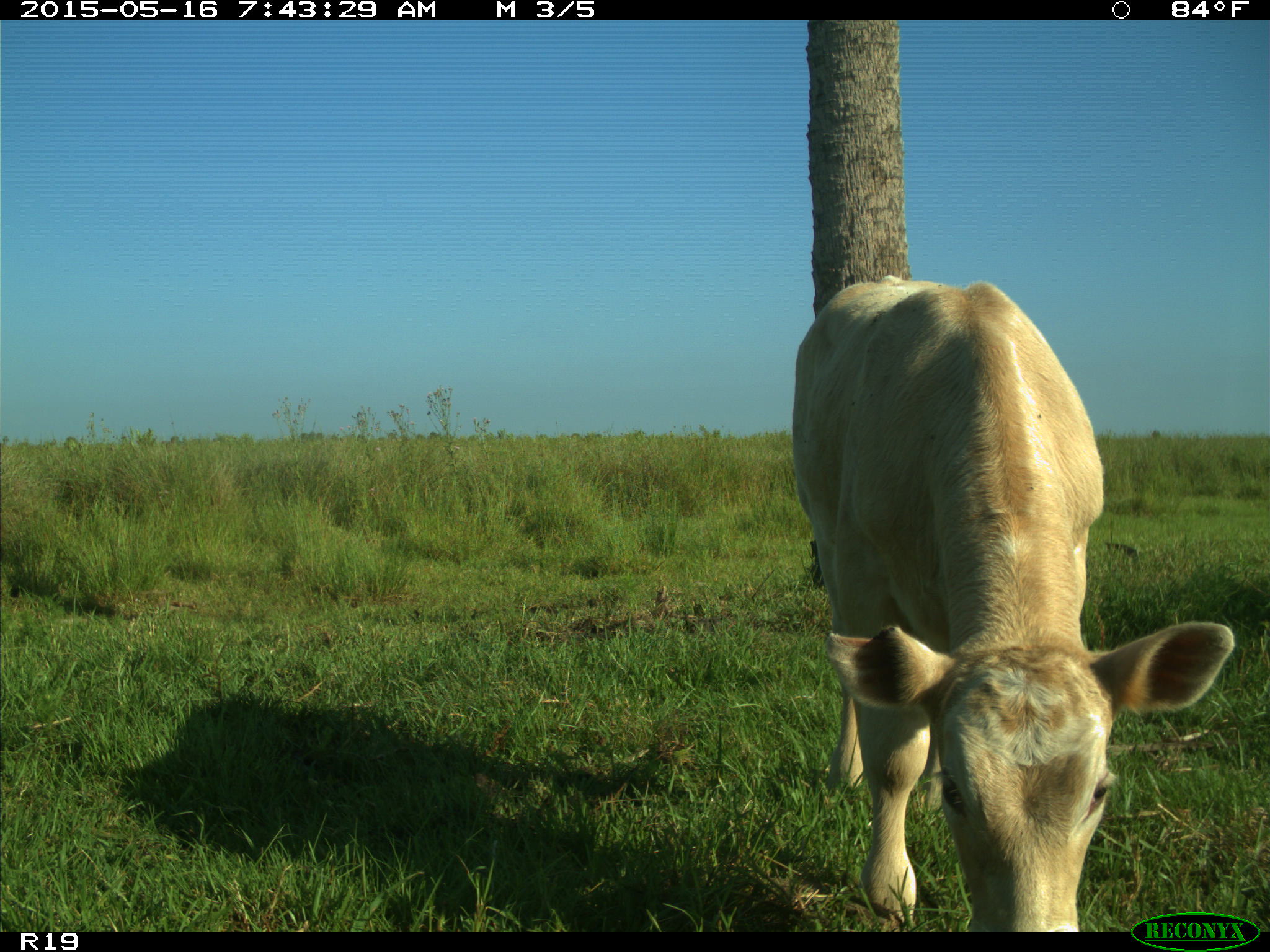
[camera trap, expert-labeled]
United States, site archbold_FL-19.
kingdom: Animalia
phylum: Chordata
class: Mammalia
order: Artiodactyla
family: Bovidae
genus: Bos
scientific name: Bos taurus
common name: domestic cow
Bos taurus (domestic cow).